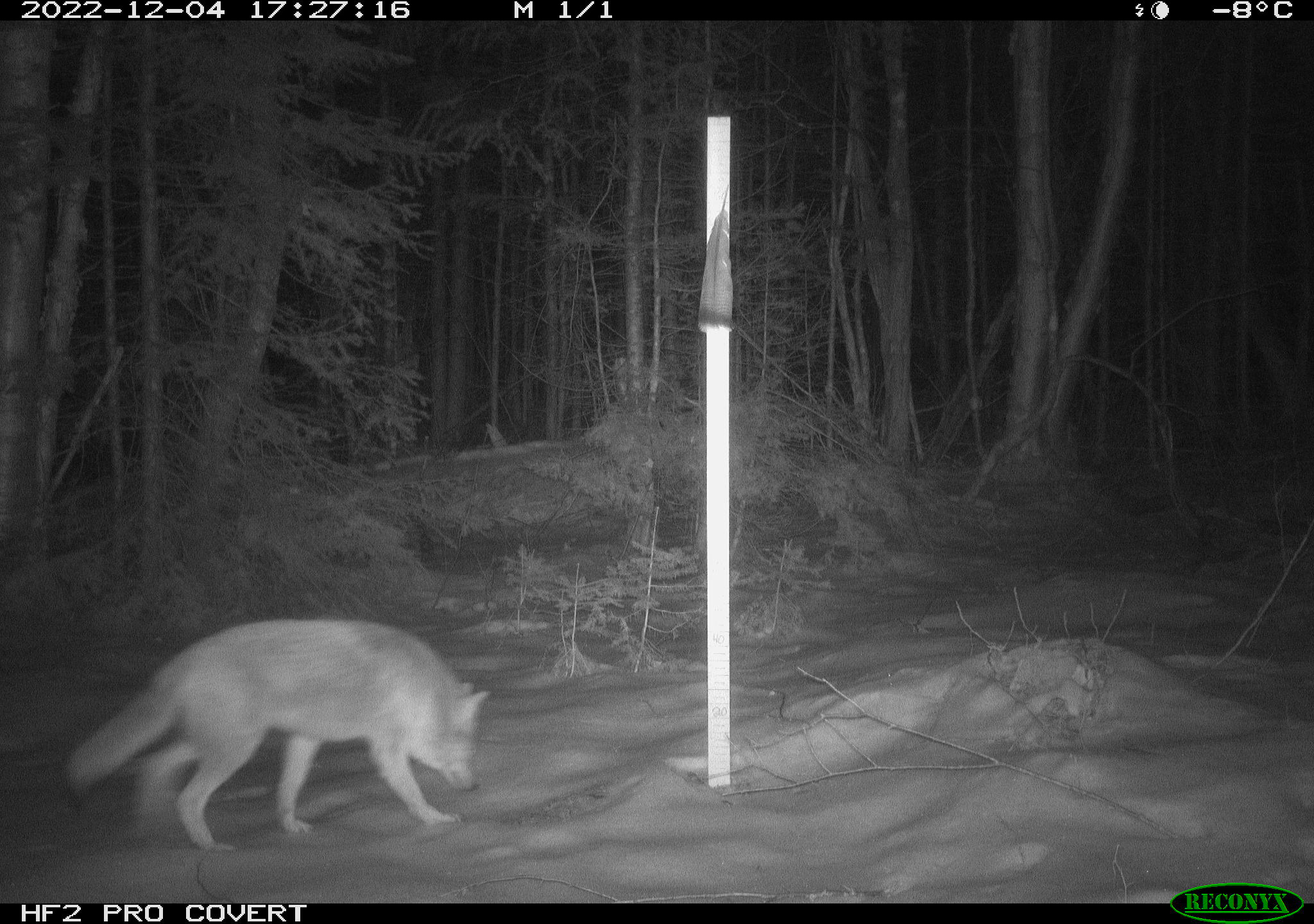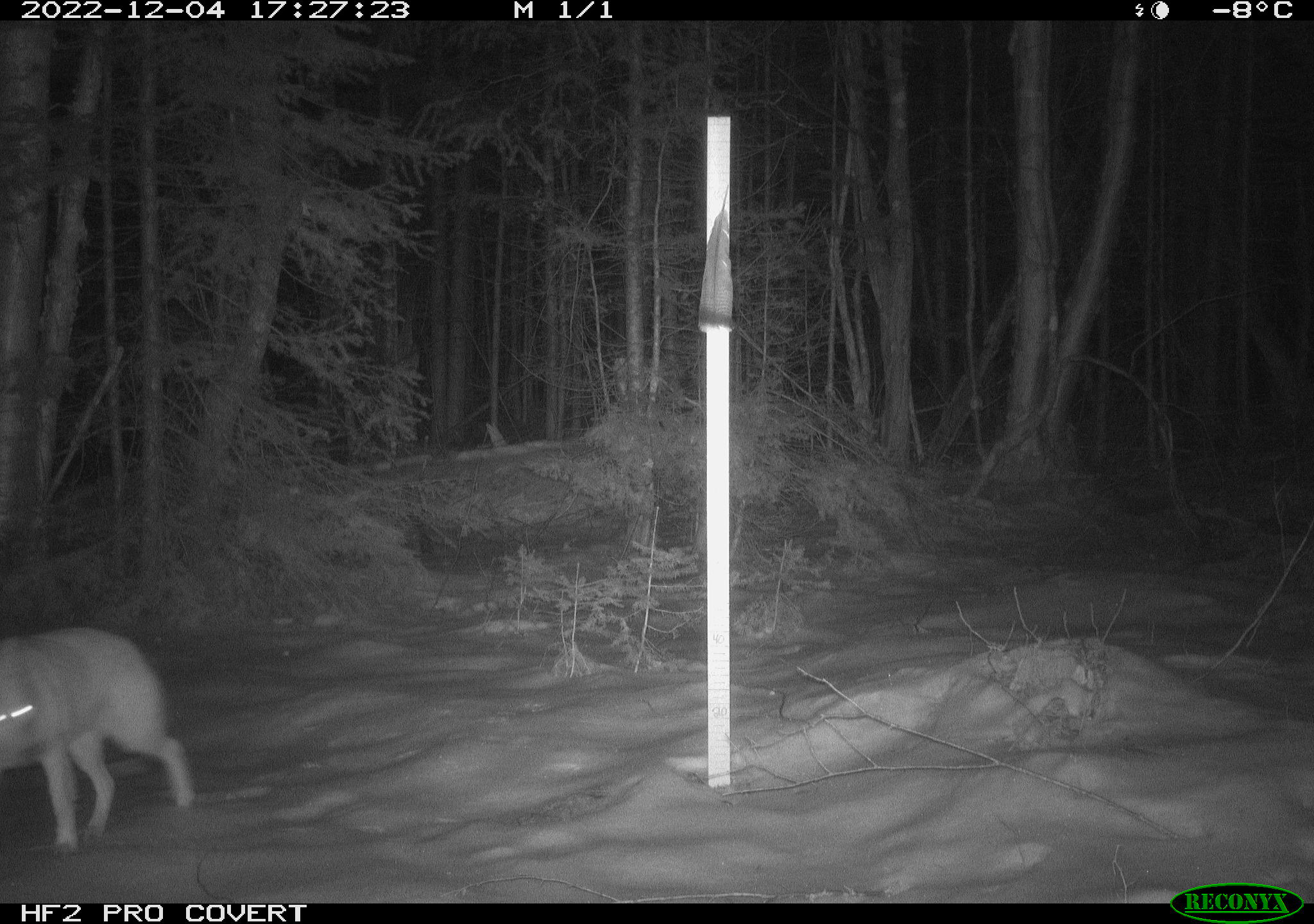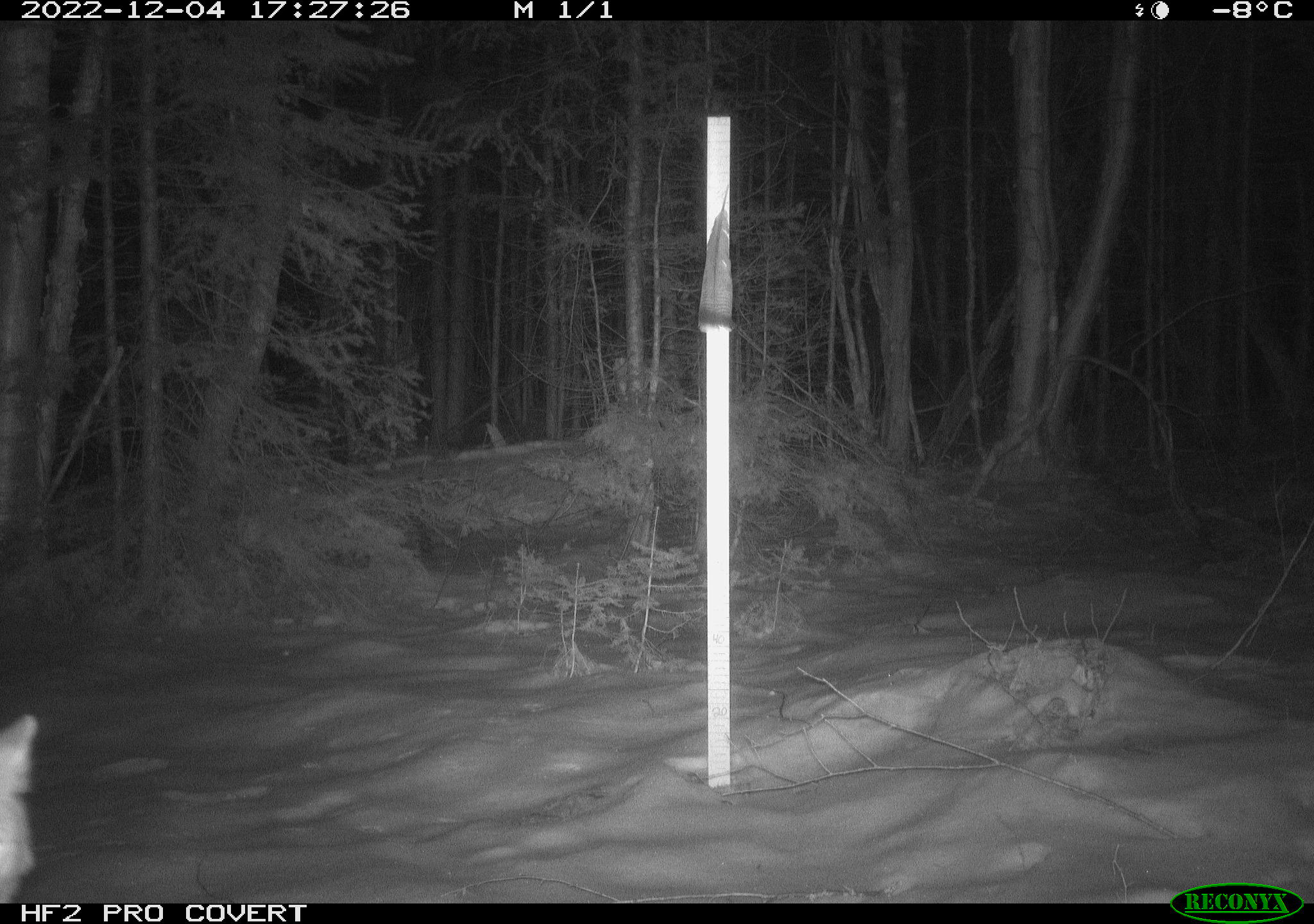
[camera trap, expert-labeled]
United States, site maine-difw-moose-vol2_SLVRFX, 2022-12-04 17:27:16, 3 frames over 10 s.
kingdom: Animalia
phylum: Chordata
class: Mammalia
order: Carnivora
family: Canidae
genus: Canis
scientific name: Canis latrans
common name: coyote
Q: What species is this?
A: Coyote (Canis latrans).